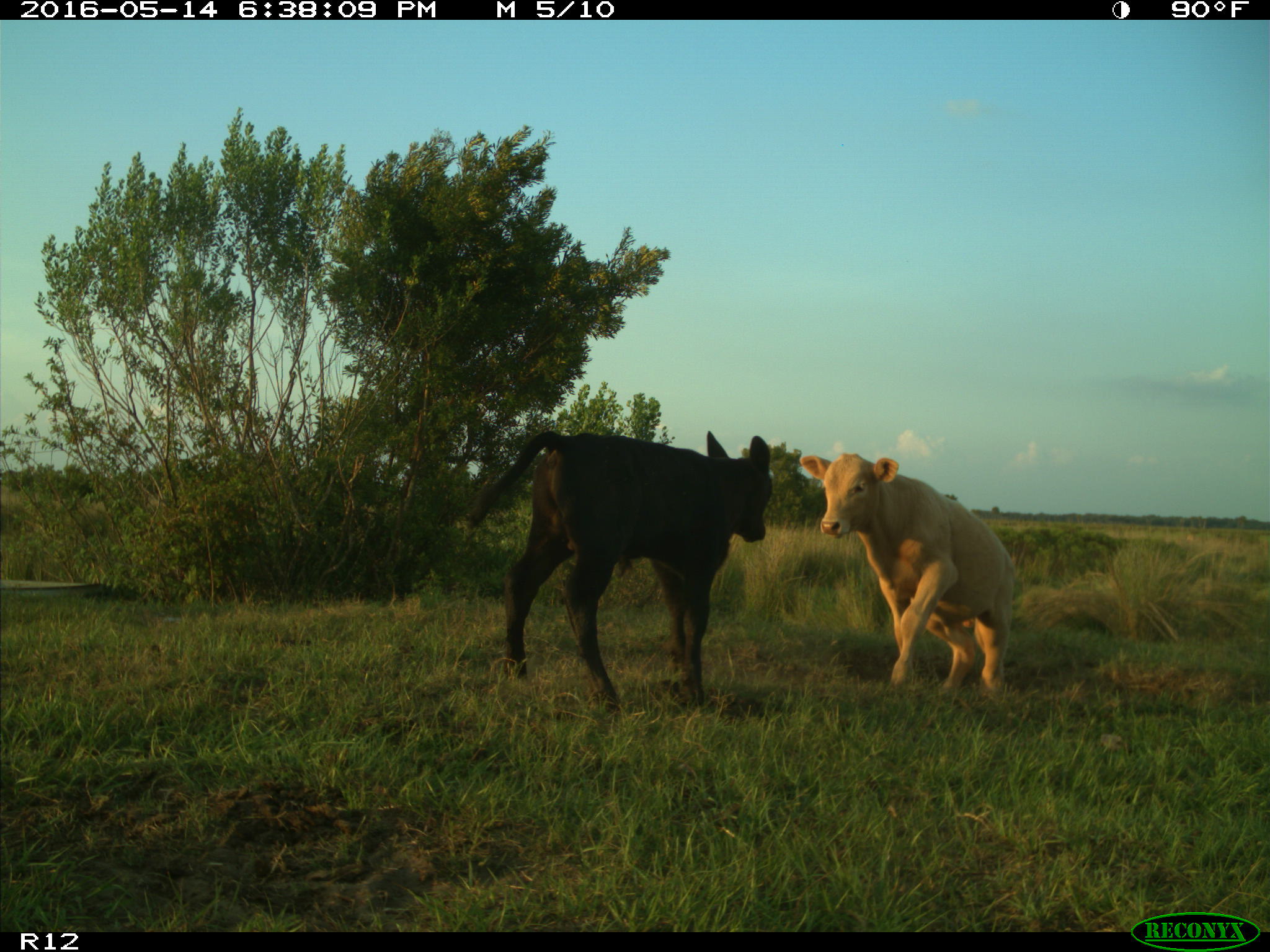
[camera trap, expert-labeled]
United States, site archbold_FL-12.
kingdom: Animalia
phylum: Chordata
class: Mammalia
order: Artiodactyla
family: Bovidae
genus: Bos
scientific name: Bos taurus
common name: domestic cow